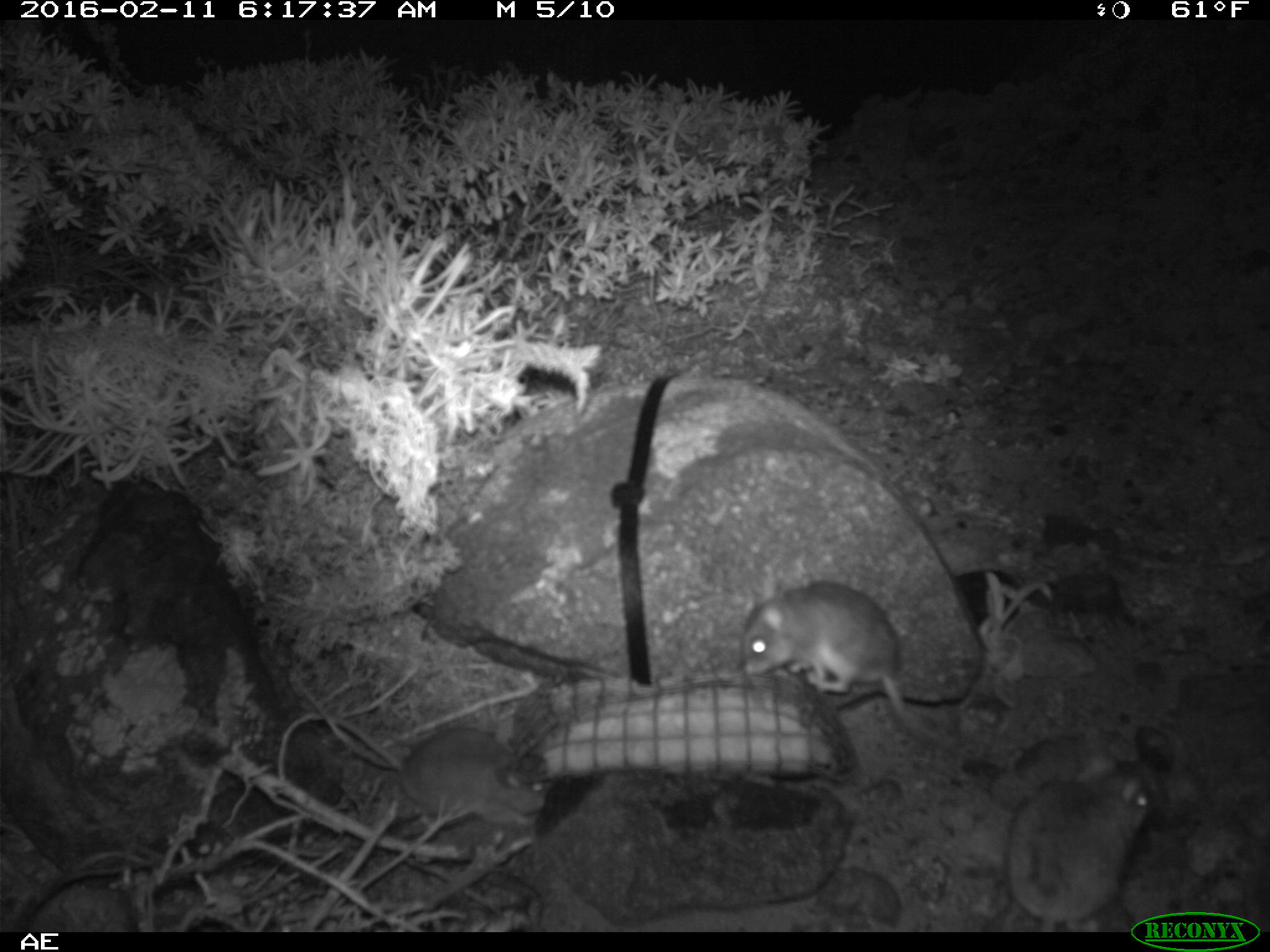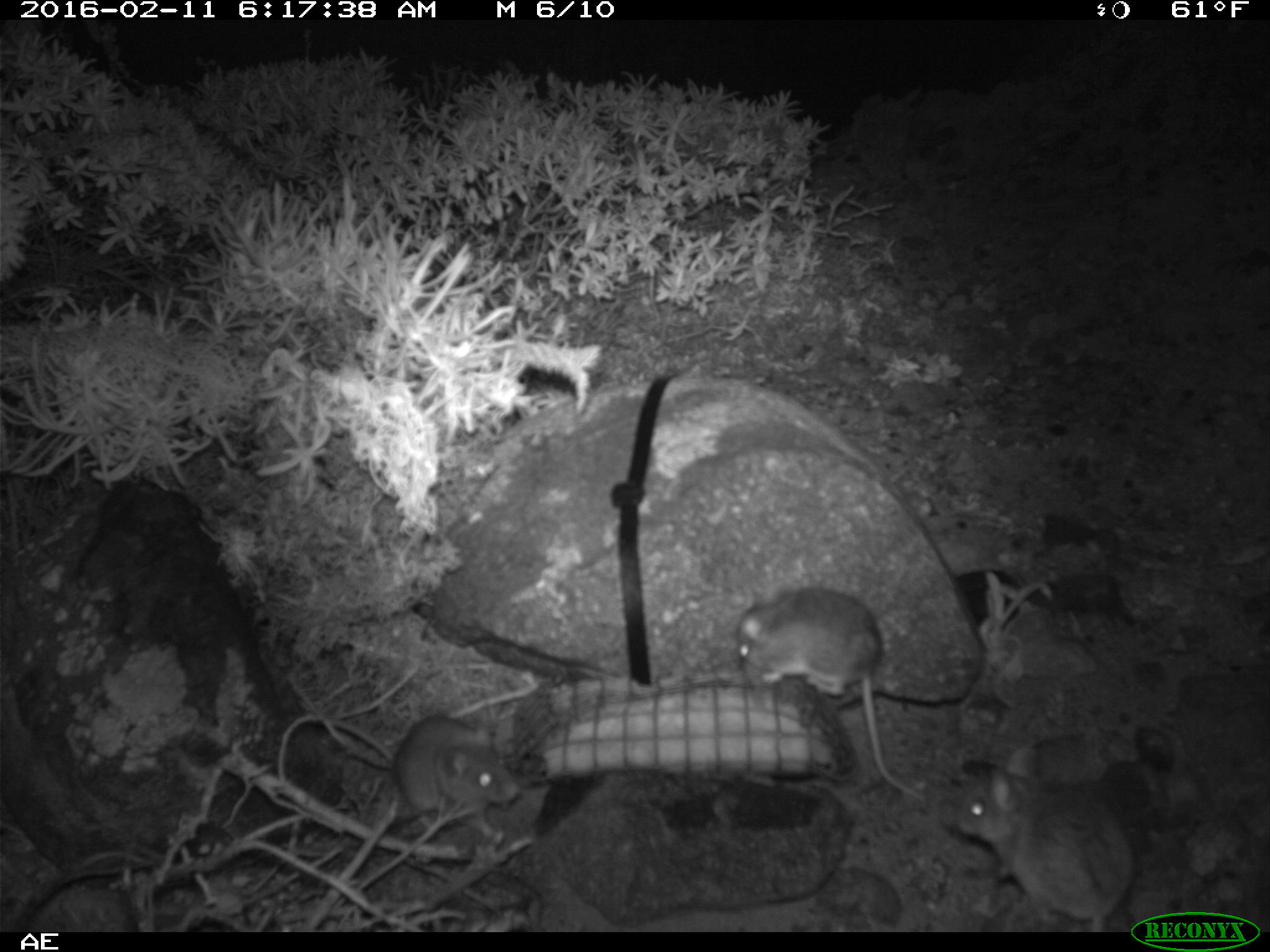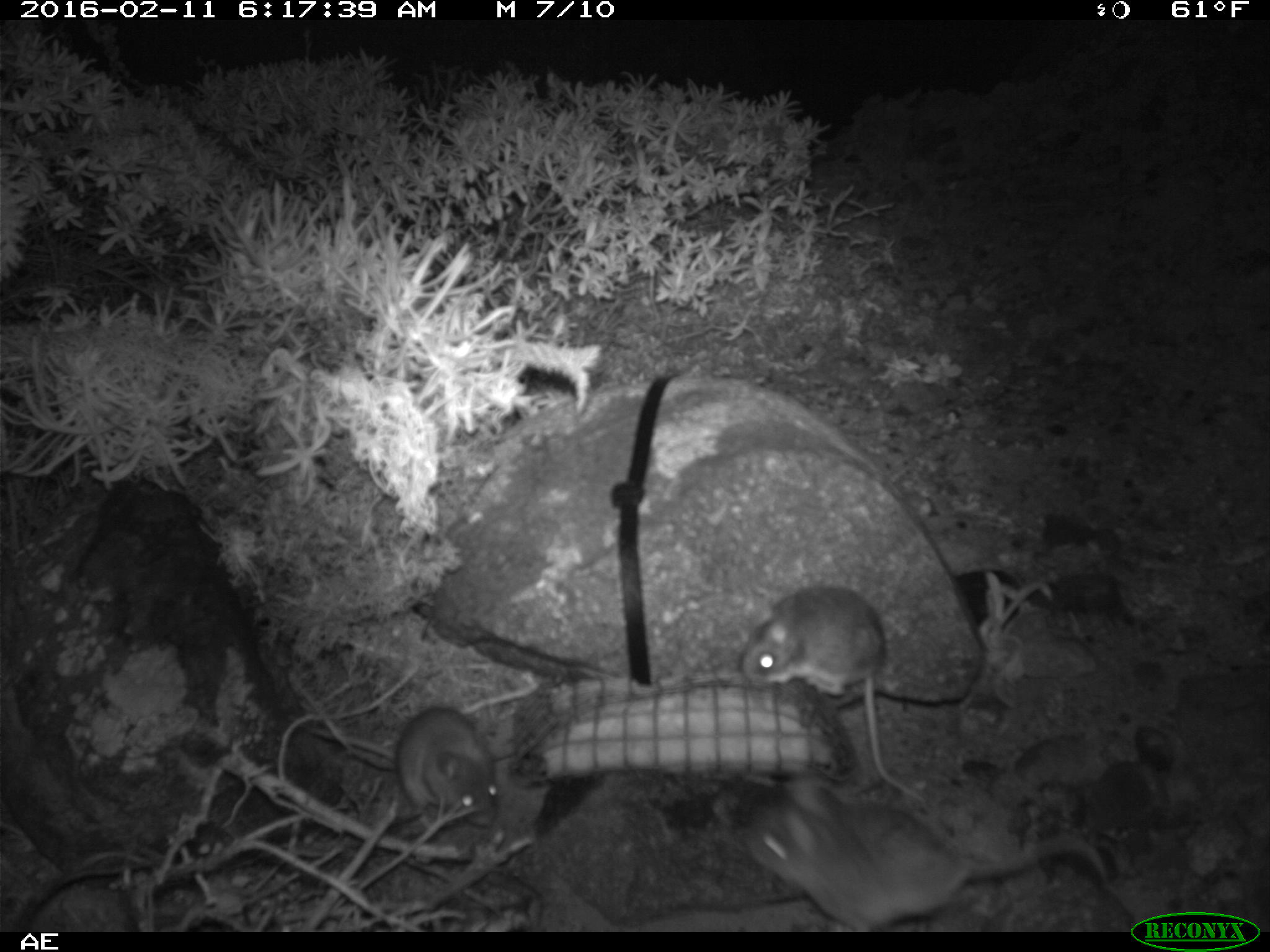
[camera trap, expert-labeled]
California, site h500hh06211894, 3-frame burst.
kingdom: Animalia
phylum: Chordata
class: Mammalia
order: Rodentia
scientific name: Rodentia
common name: rodent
Rodent (Rodentia).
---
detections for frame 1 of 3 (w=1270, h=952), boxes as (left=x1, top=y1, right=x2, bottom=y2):
rodent: (left=739, top=580, right=950, bottom=747); (left=311, top=712, right=546, bottom=831); (left=1006, top=773, right=1157, bottom=930)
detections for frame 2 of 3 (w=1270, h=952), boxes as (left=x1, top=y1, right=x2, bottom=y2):
rodent: (left=732, top=584, right=930, bottom=803); (left=939, top=760, right=1135, bottom=932); (left=386, top=708, right=520, bottom=842)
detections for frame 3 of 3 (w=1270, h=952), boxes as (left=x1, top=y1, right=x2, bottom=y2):
rodent: (left=744, top=775, right=1108, bottom=931); (left=741, top=585, right=925, bottom=801); (left=288, top=707, right=499, bottom=828)